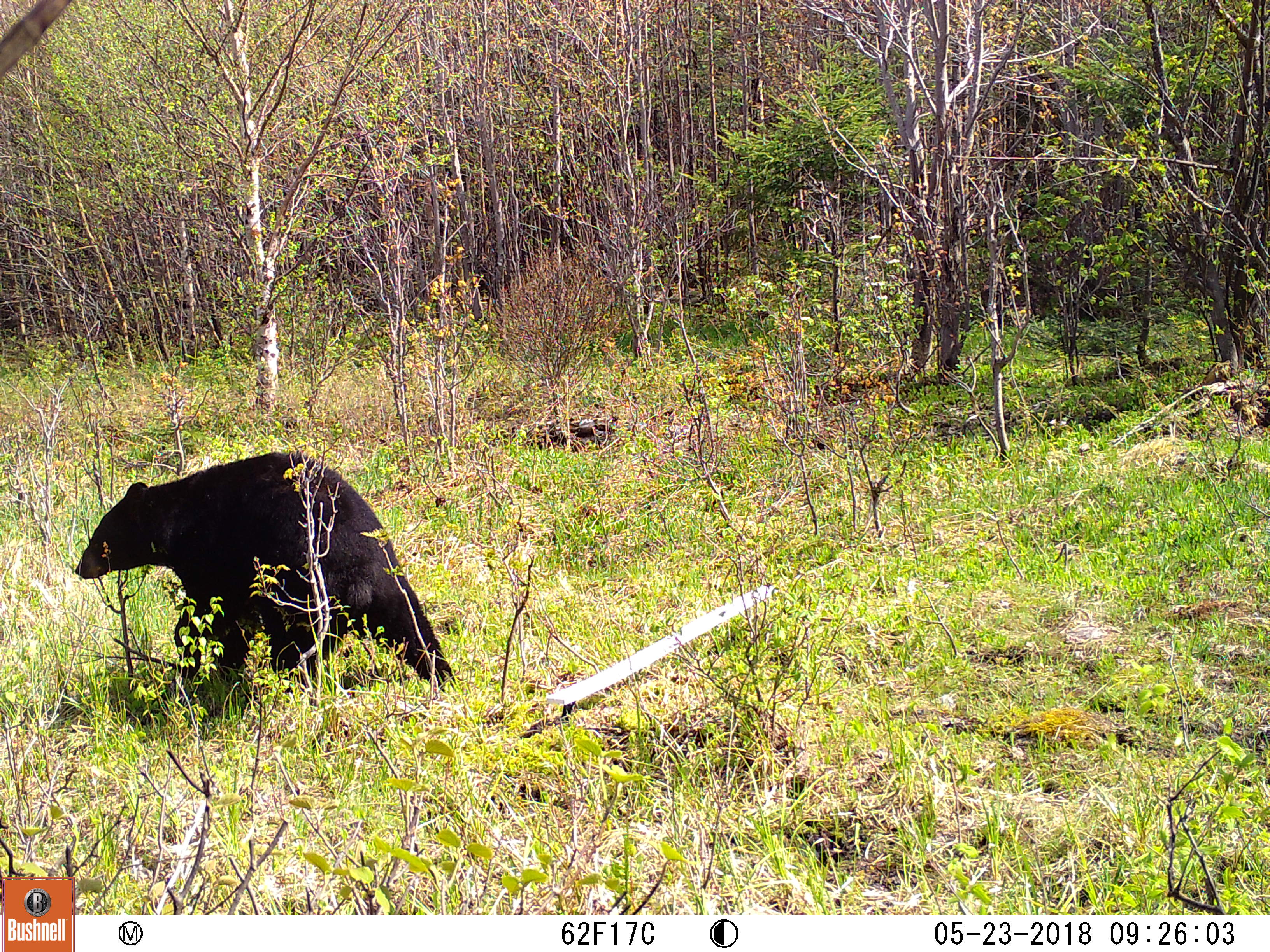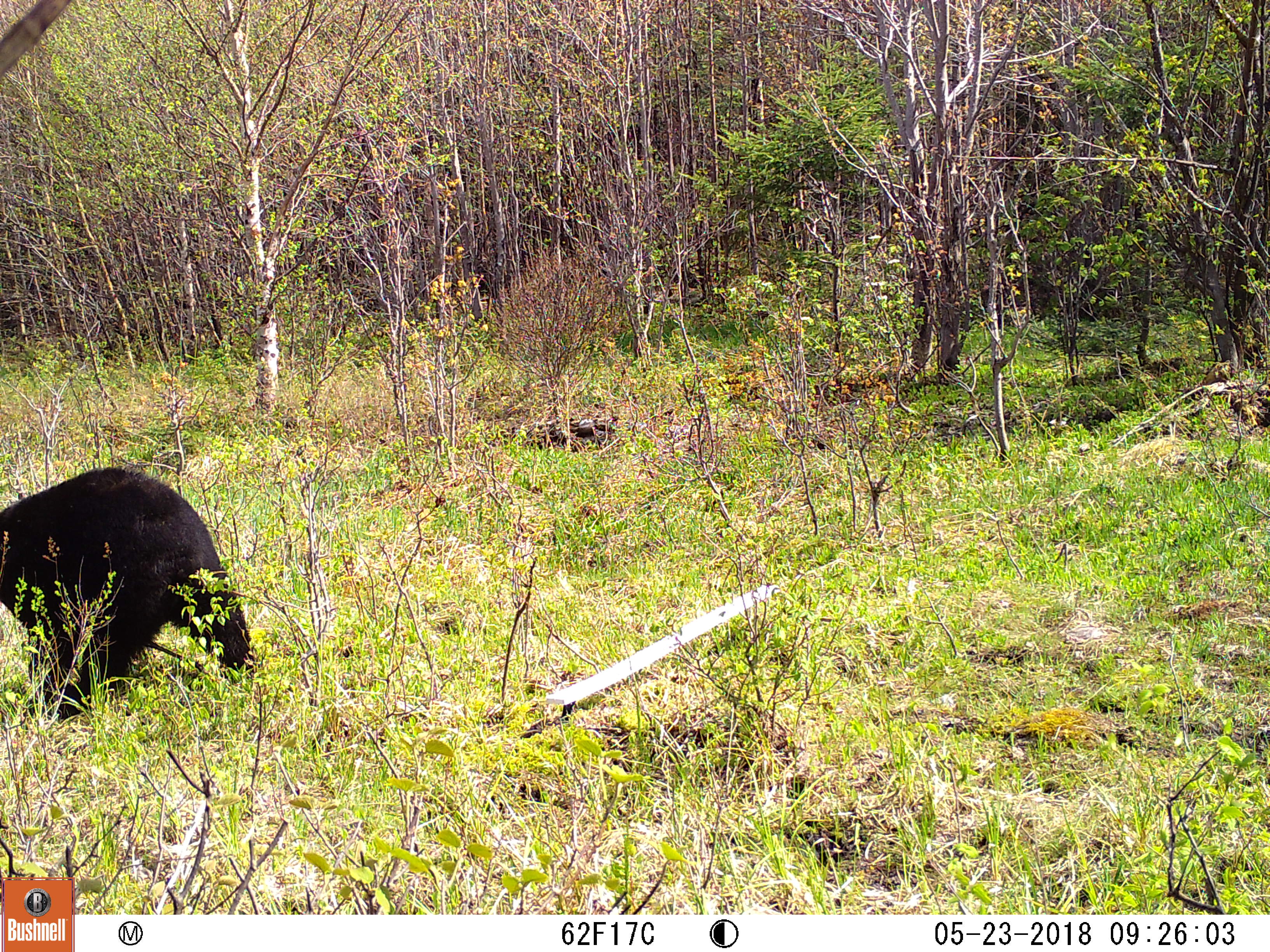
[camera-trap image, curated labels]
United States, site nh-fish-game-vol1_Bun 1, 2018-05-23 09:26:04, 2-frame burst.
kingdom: Animalia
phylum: Chordata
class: Mammalia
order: Carnivora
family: Ursidae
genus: Ursus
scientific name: Ursus americanus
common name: black bear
Black bear (Ursus americanus).